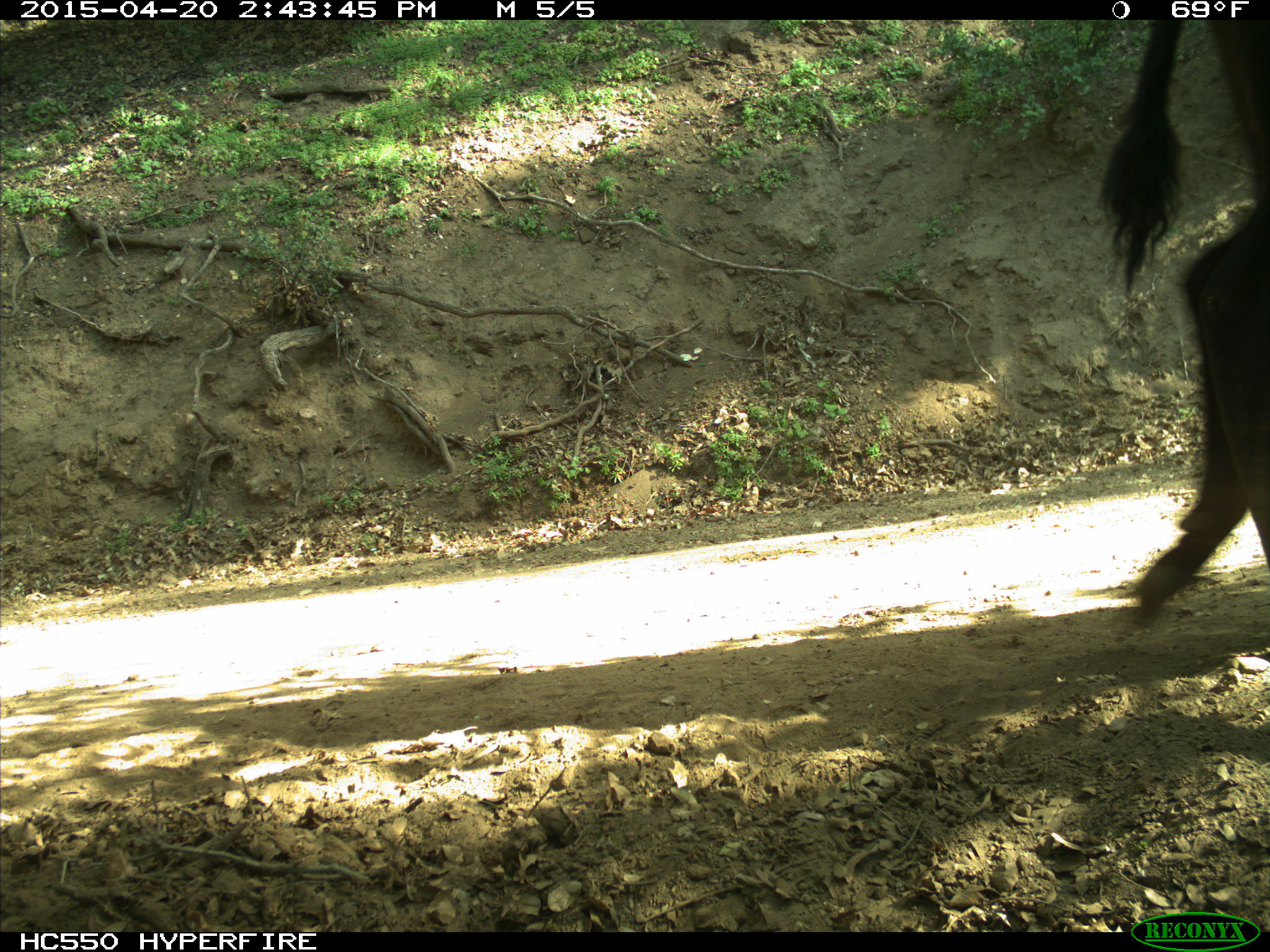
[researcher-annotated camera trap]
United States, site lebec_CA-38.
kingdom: Animalia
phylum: Chordata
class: Mammalia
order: Artiodactyla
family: Bovidae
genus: Bos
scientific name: Bos taurus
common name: domestic cow